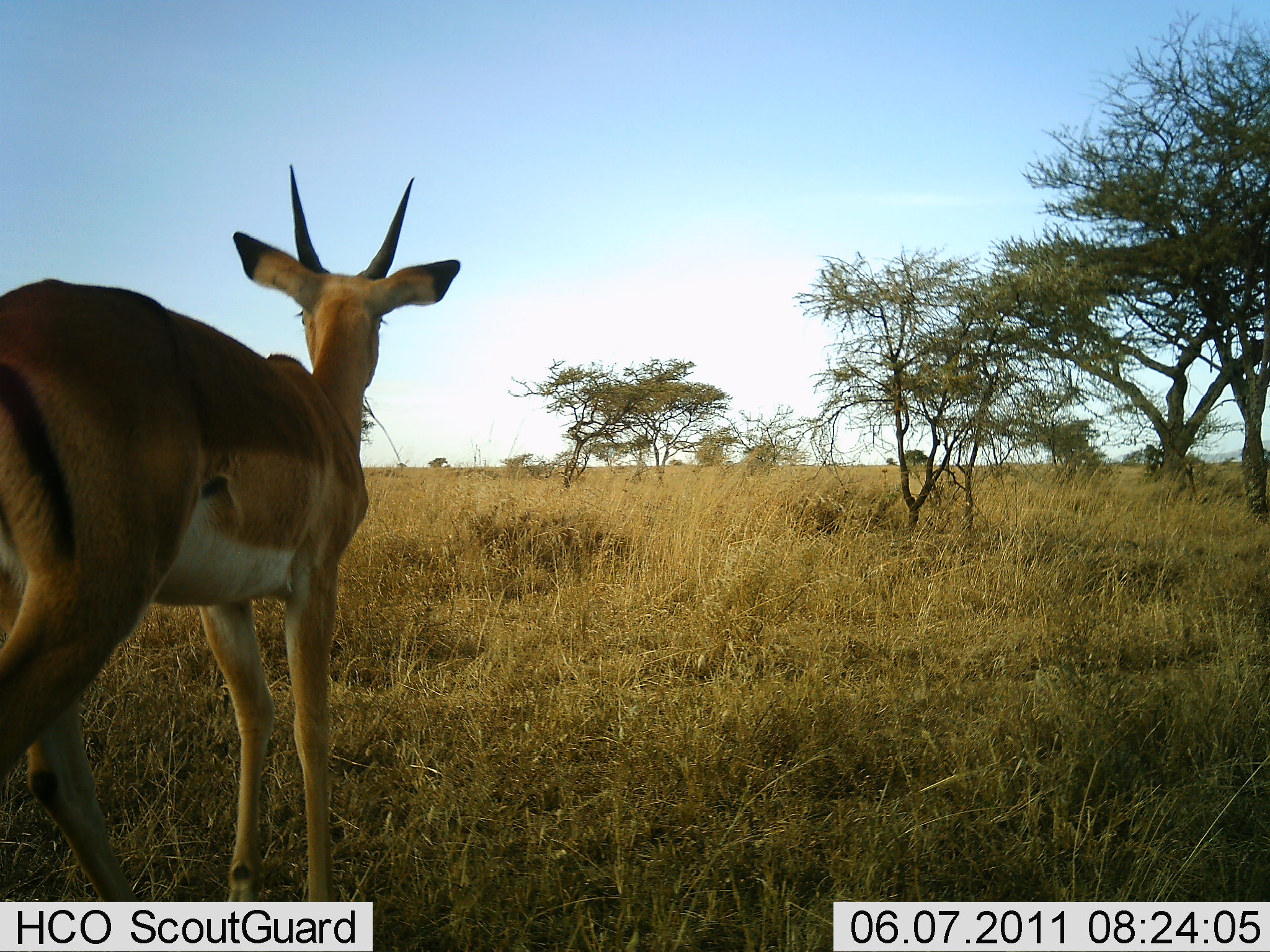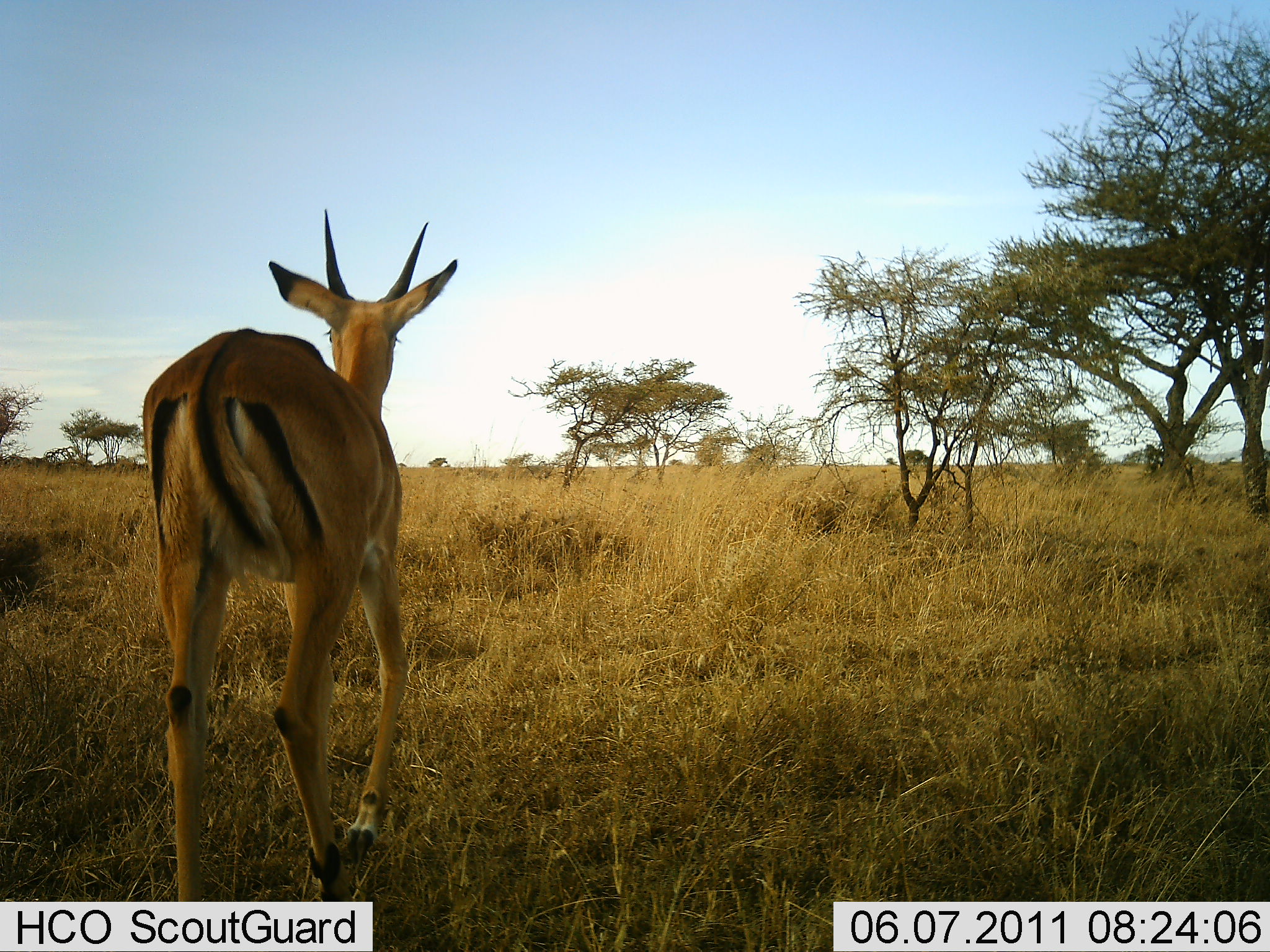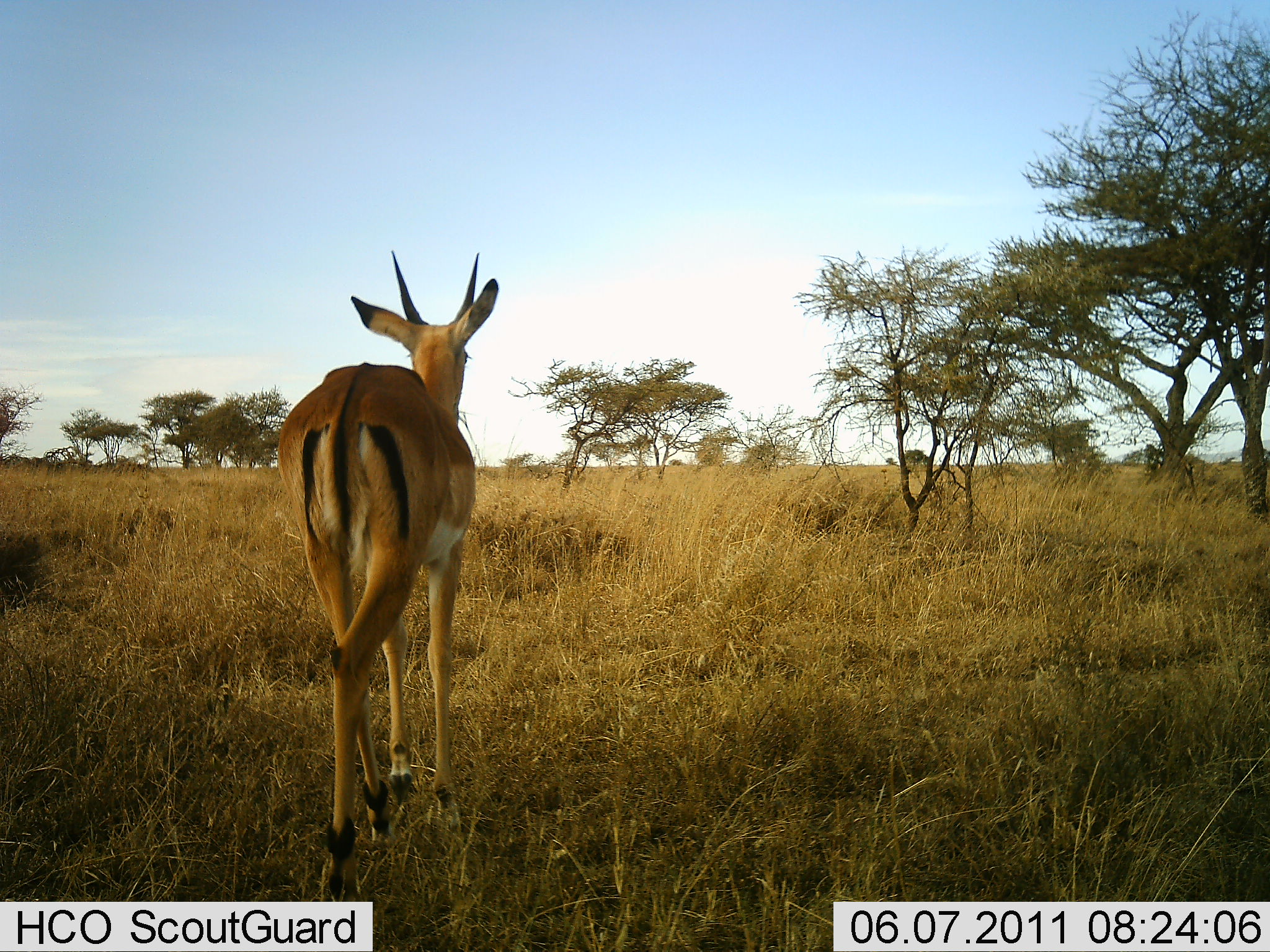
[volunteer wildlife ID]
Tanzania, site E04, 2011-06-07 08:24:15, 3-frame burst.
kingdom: Animalia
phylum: Chordata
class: Mammalia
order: Artiodactyla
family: Bovidae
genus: Nanger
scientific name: Nanger granti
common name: grant's gazelle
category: gazellegrants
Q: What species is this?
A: Gazellegrants (grant's gazelle) (Nanger granti).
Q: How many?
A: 1.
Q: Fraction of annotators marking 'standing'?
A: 8%.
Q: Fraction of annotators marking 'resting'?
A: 0%.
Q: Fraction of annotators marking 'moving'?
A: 92%.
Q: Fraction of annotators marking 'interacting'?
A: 0%.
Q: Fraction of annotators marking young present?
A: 0%.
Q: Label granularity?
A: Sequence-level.